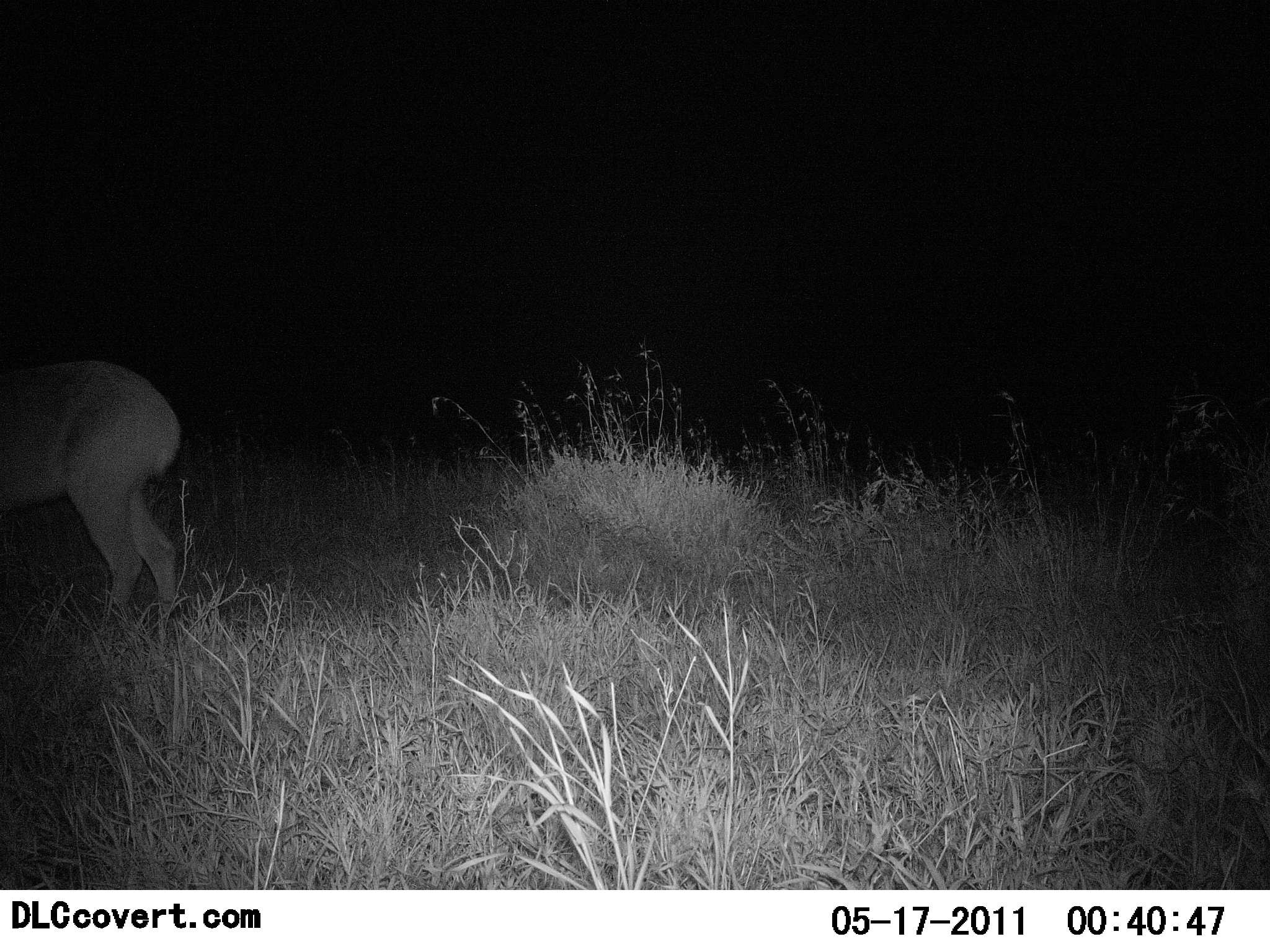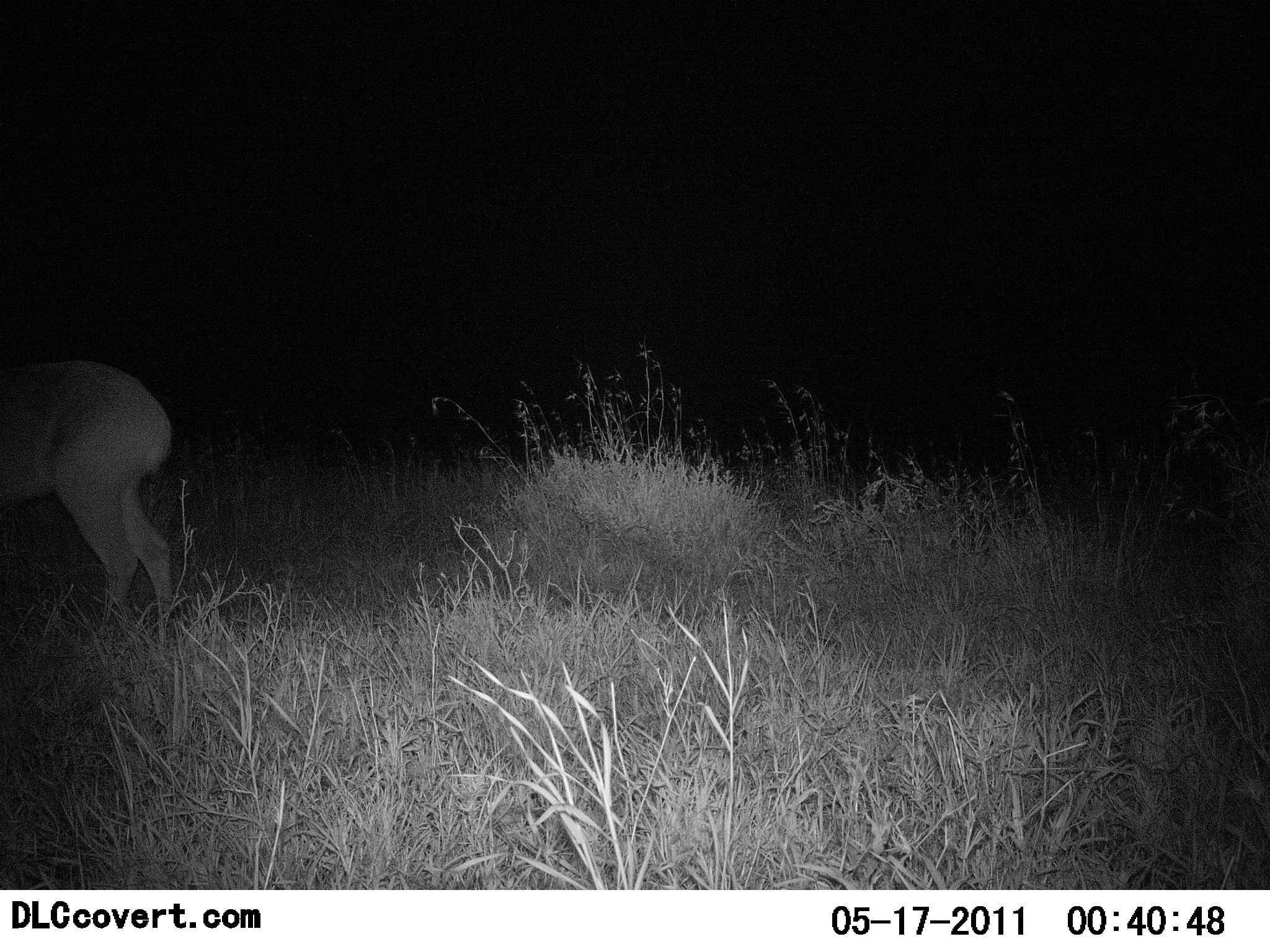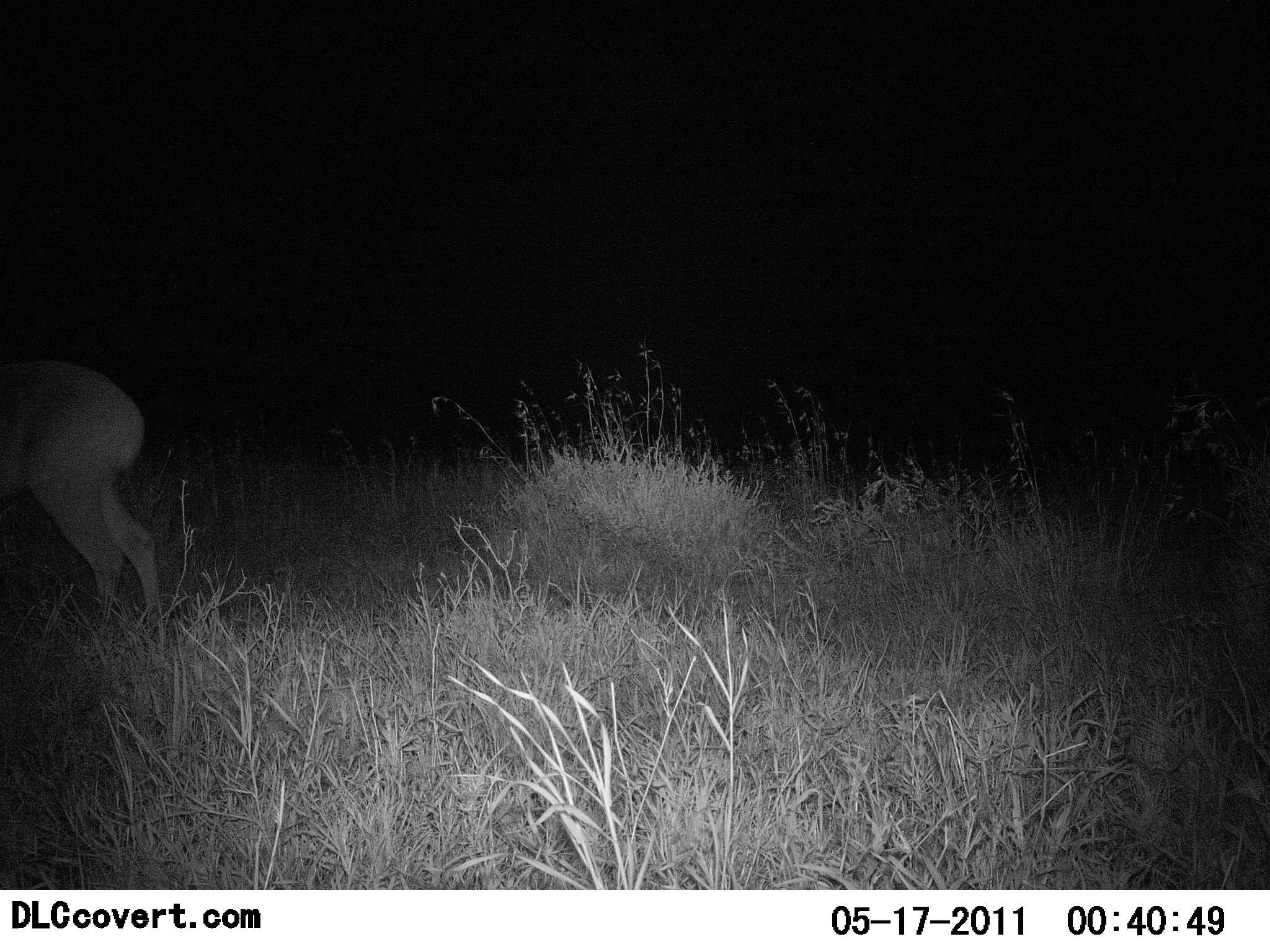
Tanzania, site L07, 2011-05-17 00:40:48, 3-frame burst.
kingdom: Animalia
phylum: Chordata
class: Mammalia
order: Artiodactyla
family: Bovidae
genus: Redunca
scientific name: Redunca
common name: reedbuck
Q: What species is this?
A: Reedbuck (Redunca).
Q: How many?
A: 1.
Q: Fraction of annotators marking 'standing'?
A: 50%.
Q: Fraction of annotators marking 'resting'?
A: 0%.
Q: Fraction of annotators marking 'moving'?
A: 33%.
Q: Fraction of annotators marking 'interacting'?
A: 0%.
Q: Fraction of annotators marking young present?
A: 0%.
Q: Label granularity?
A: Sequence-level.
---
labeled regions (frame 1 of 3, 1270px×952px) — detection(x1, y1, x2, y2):
animal: detection(0, 361, 181, 648)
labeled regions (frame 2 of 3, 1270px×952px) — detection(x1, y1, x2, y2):
animal: detection(0, 360, 173, 648)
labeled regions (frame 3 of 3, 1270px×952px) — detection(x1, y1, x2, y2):
animal: detection(0, 360, 164, 648)